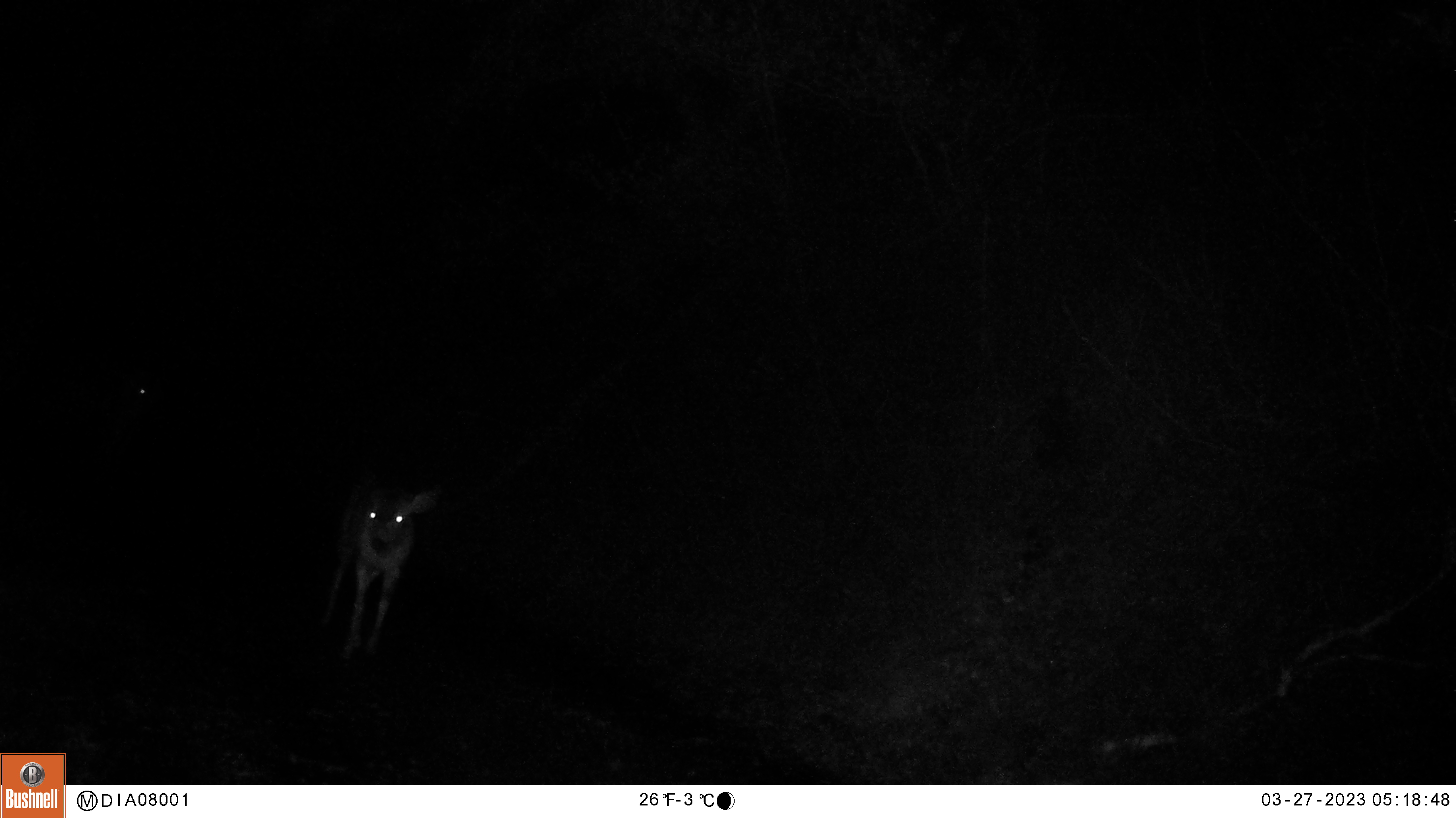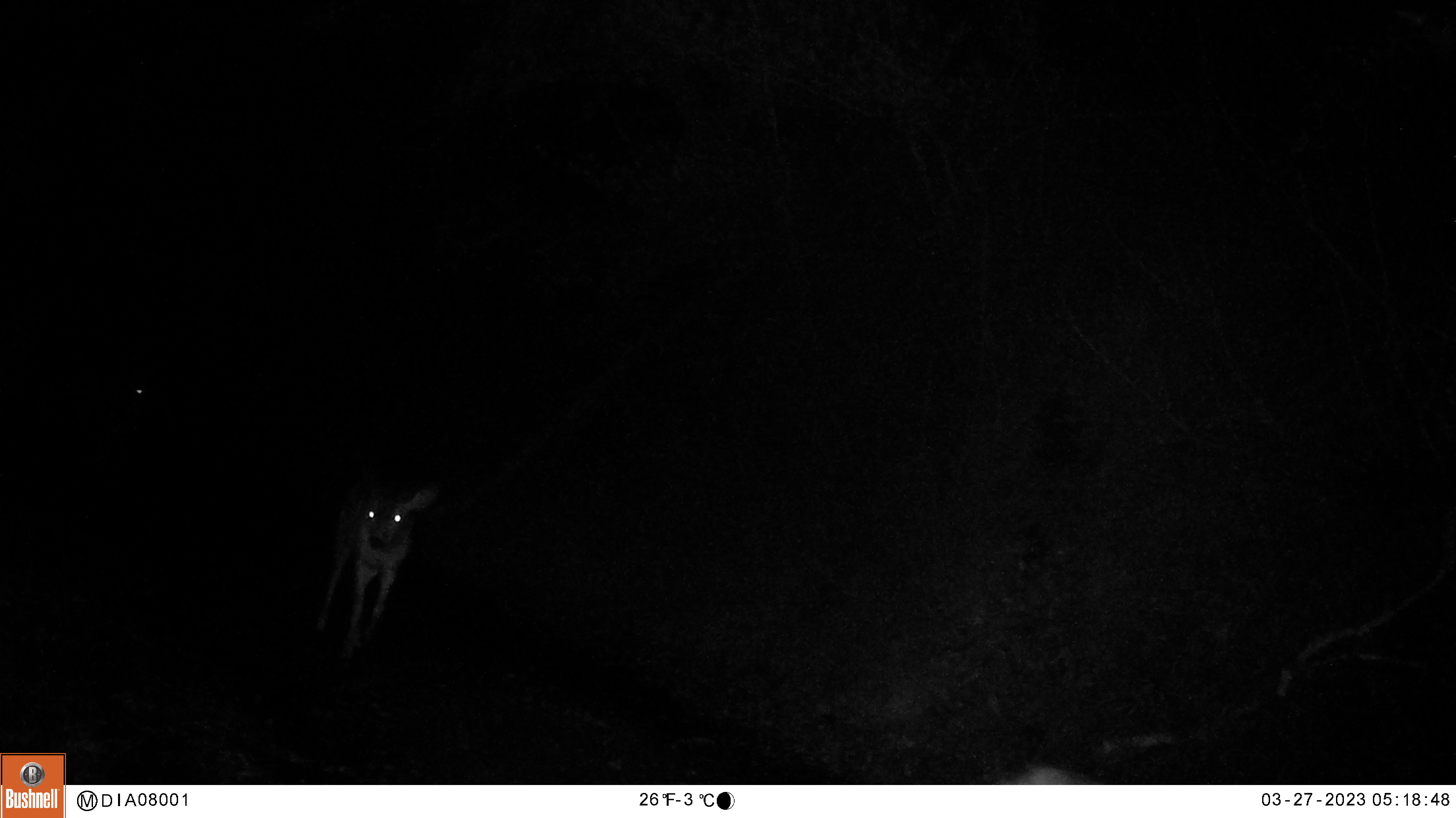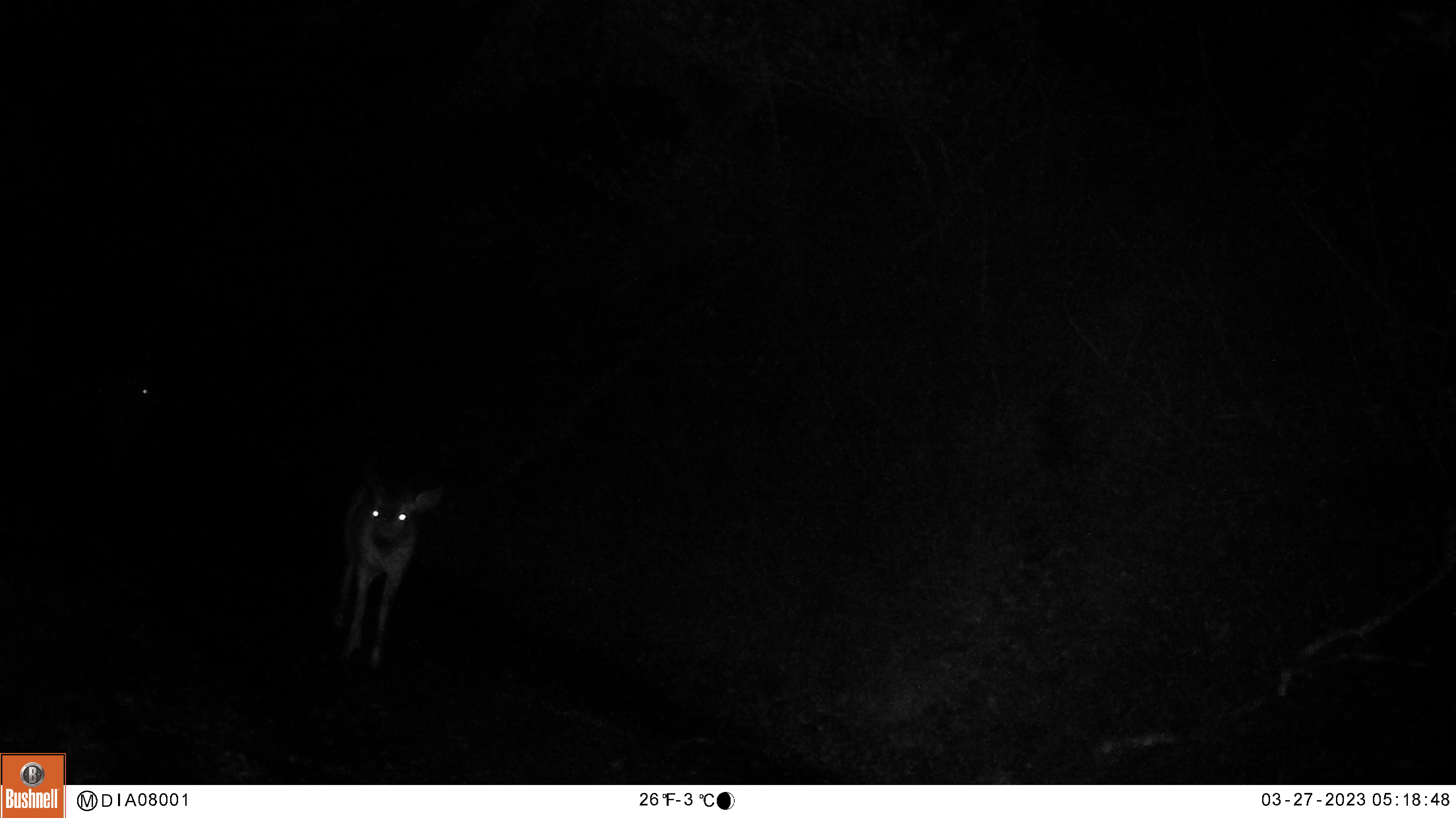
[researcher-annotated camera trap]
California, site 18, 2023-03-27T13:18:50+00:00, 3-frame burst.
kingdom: Animalia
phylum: Chordata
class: Mammalia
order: Artiodactyla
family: Cervidae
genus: Odocoileus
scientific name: Odocoileus hemionus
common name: mule deer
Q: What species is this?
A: Mule deer (Odocoileus hemionus).